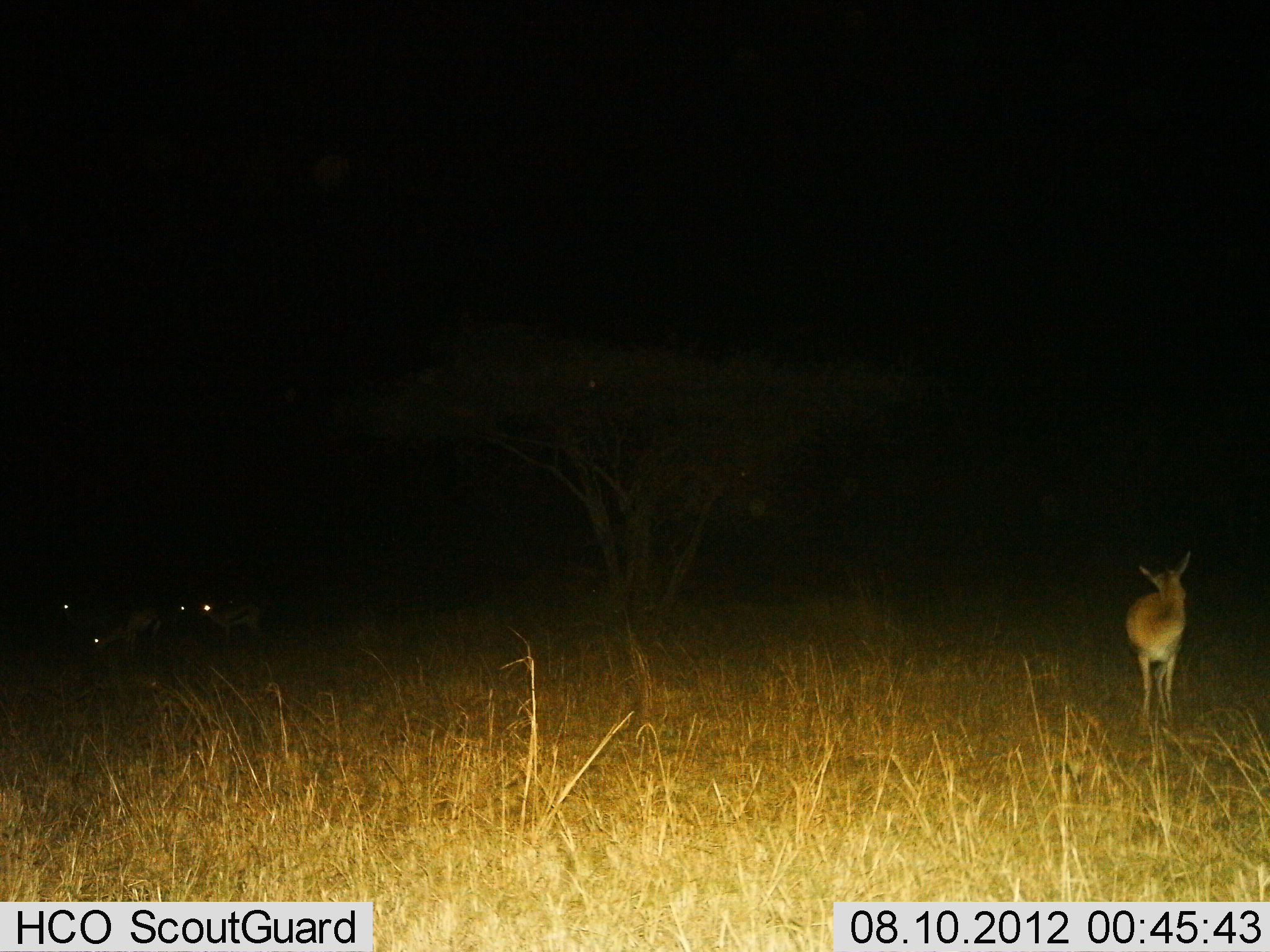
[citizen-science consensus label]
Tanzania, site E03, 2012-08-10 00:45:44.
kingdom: Animalia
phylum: Chordata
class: Mammalia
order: Artiodactyla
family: Bovidae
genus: Eudorcas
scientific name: Eudorcas thomsonii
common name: thomson's gazelle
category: gazellethomsons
Gazellethomsons (thomson's gazelle) (Eudorcas thomsonii), count 4. Behavior (volunteer vote fractions): standing 100%, resting 0%, moving 0%, interacting 0%. Young present (vote fraction): 0%. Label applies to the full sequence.